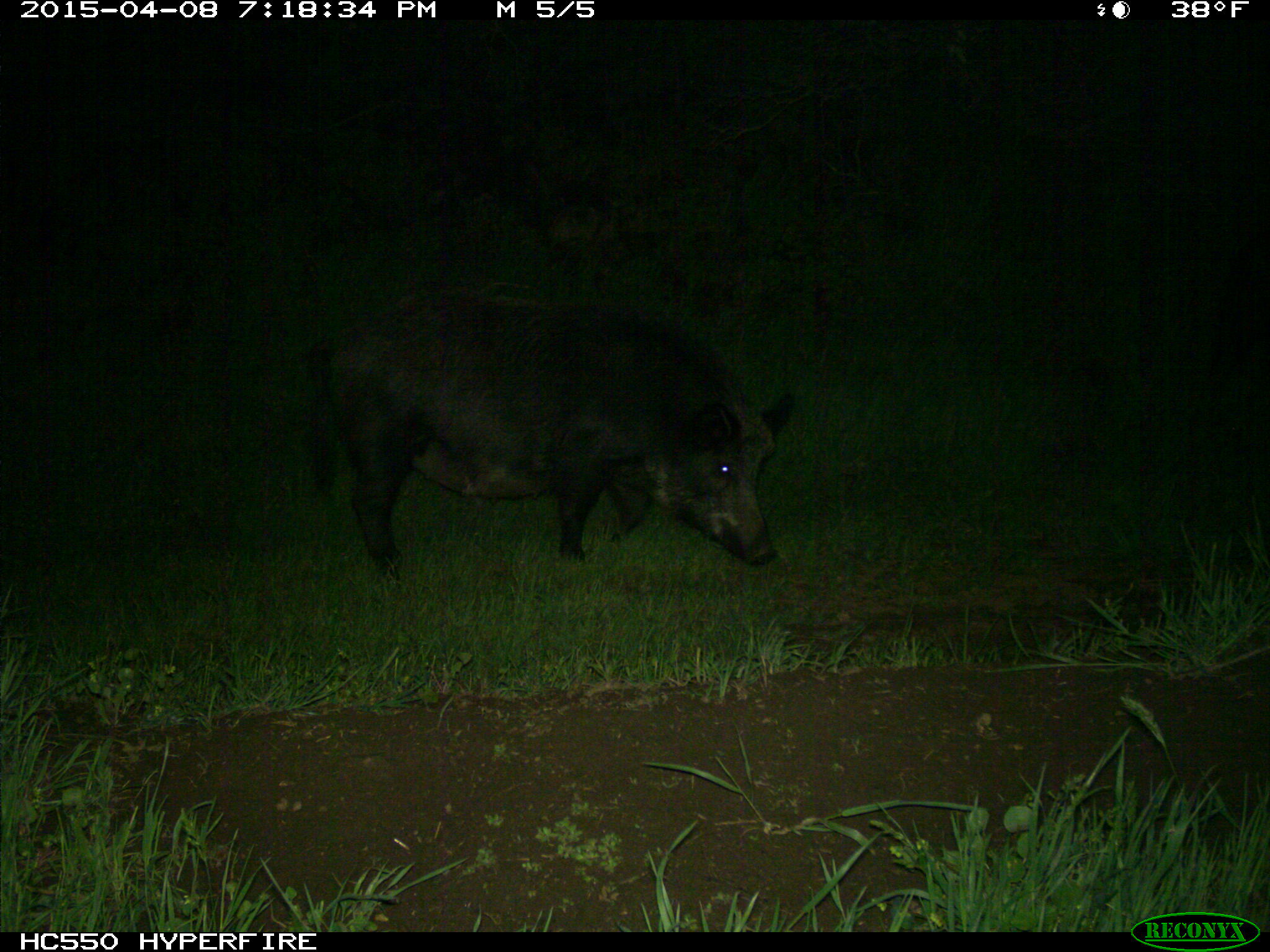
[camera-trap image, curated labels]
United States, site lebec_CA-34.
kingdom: Animalia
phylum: Chordata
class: Mammalia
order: Artiodactyla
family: Suidae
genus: Sus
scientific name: Sus scrofa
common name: wild boar